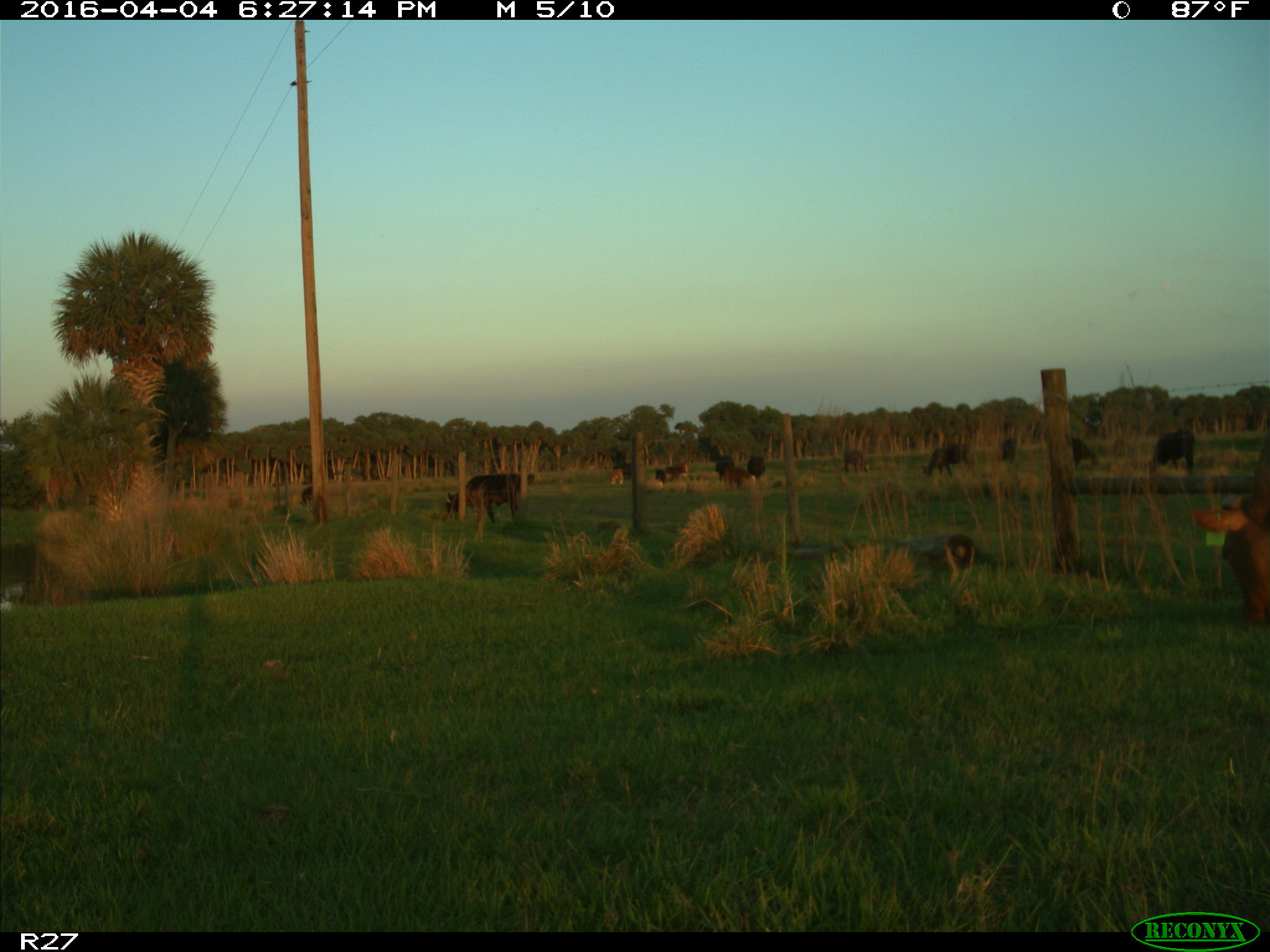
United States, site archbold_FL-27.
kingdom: Animalia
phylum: Chordata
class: Mammalia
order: Artiodactyla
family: Bovidae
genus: Bos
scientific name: Bos taurus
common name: domestic cow